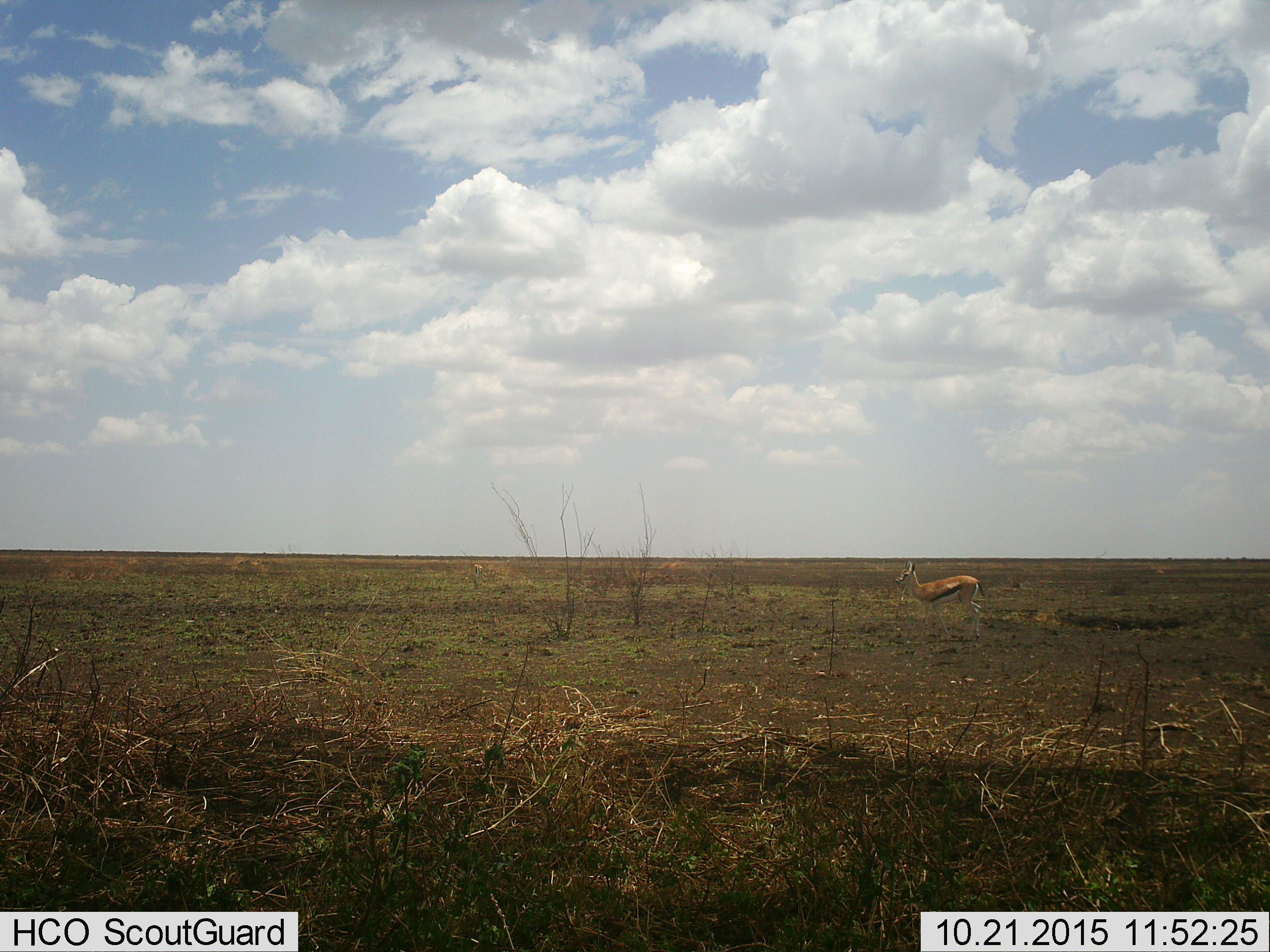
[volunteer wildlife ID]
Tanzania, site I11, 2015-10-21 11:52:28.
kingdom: Animalia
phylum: Chordata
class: Mammalia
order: Artiodactyla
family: Bovidae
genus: Eudorcas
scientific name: Eudorcas thomsonii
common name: thomson's gazelle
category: gazellethomsons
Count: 2.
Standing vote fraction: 75%.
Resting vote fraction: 12%.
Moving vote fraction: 25%.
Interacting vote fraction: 0%.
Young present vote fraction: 0%.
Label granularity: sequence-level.